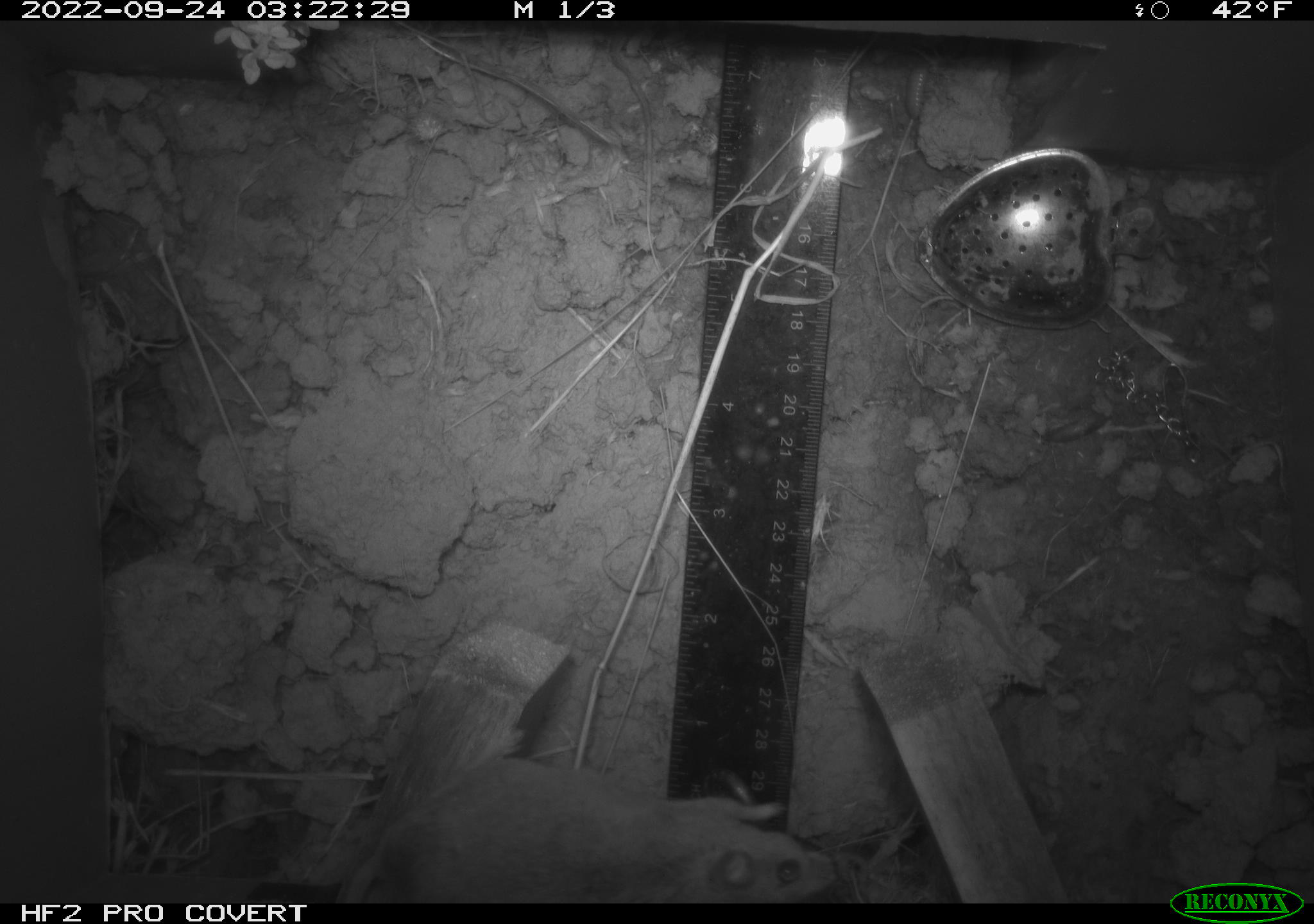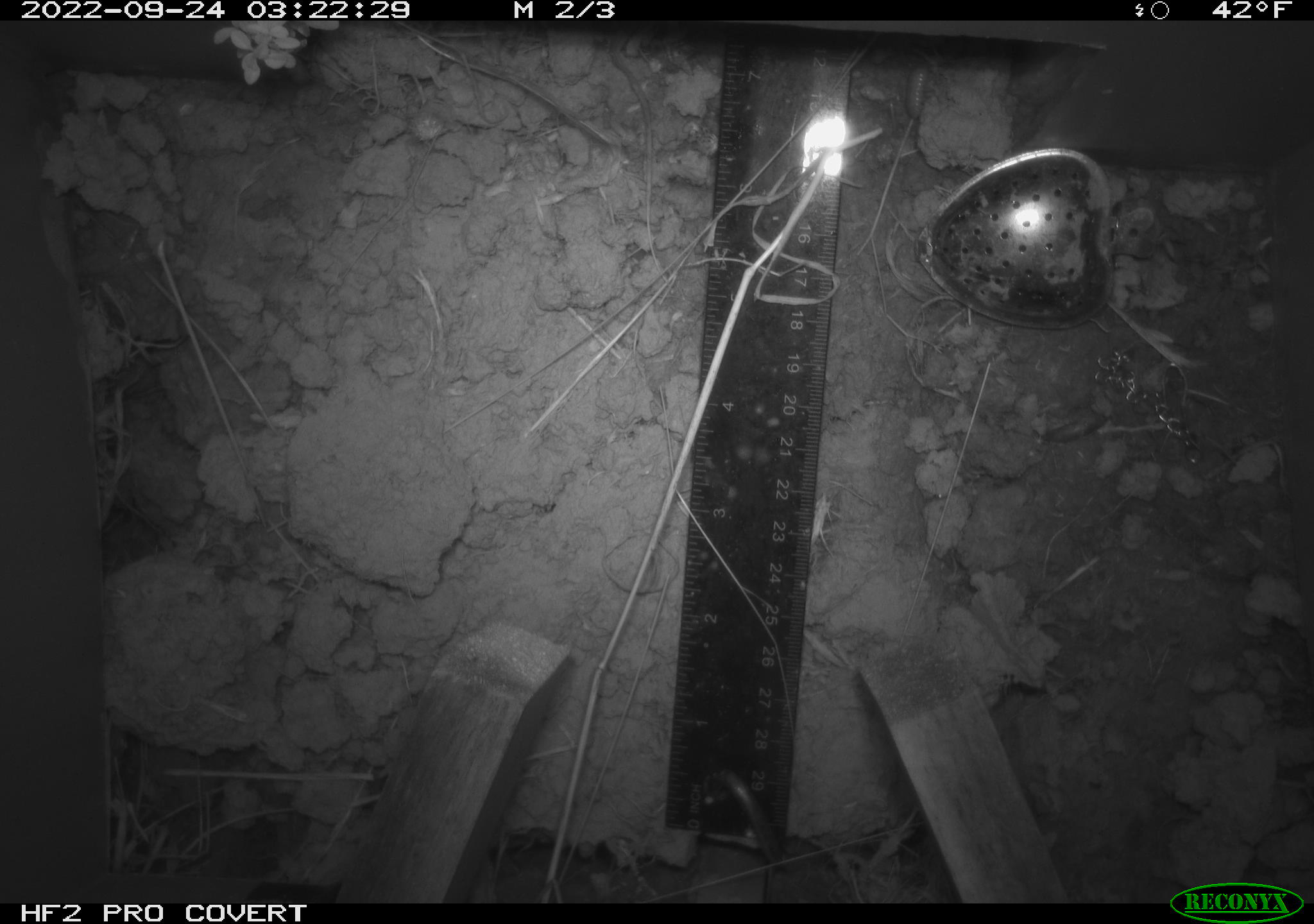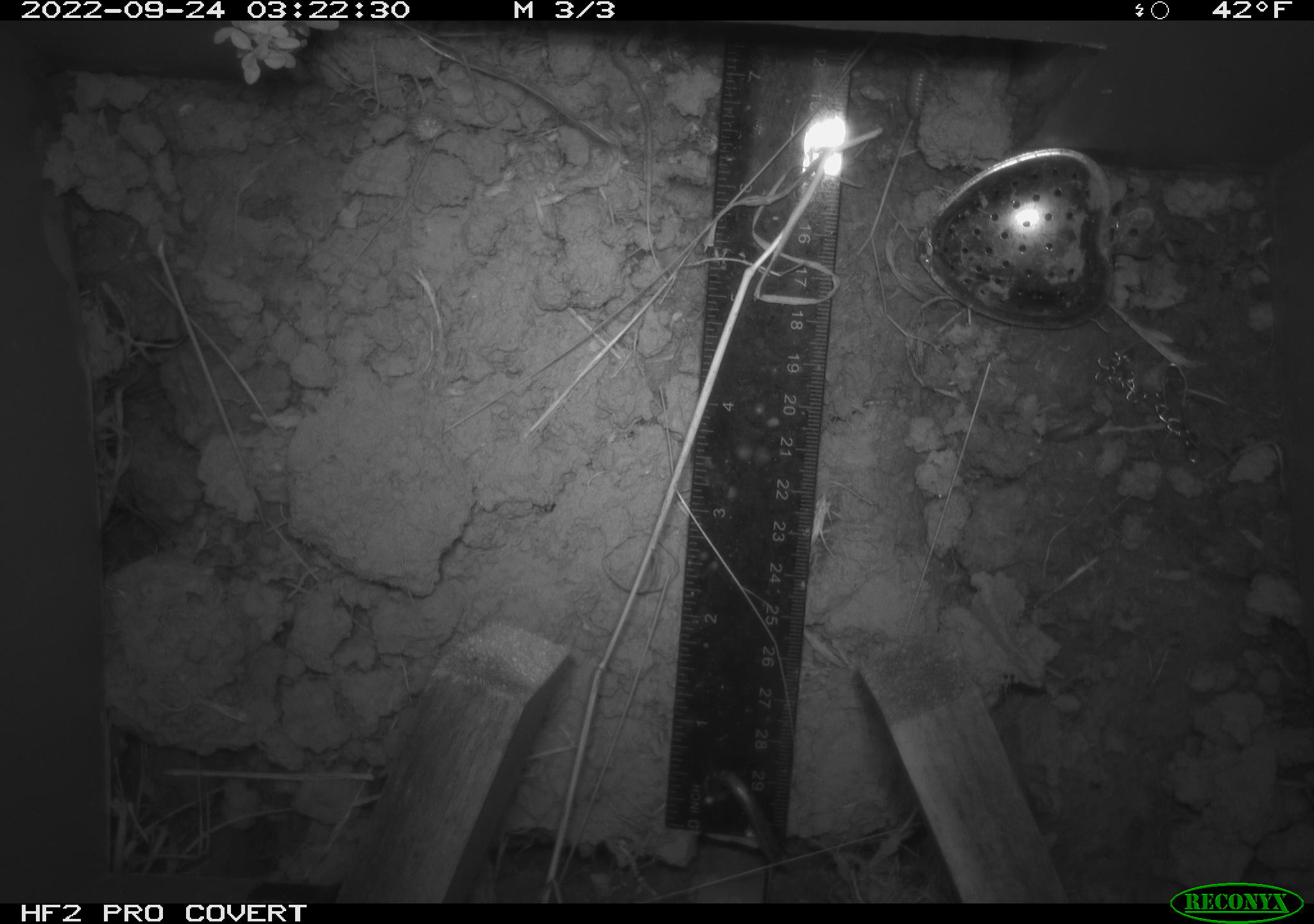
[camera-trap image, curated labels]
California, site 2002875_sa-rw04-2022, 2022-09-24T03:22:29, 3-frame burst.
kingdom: Animalia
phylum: Chordata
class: Mammalia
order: Rodentia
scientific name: Rodentia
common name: mouse species